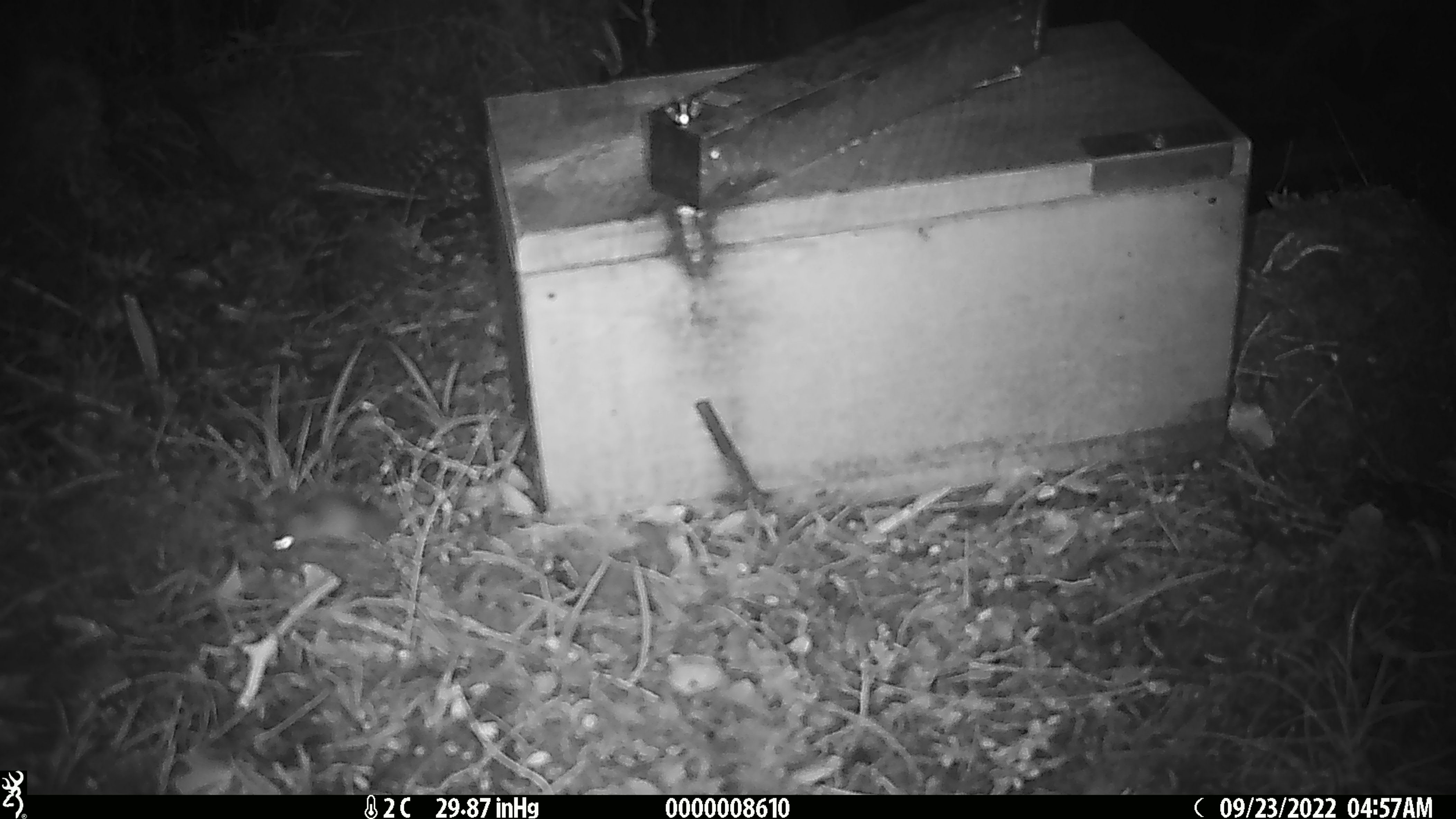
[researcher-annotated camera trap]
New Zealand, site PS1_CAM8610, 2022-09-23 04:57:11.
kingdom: Animalia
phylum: Chordata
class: Mammalia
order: Rodentia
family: Muridae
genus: Mus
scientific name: Mus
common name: mouse